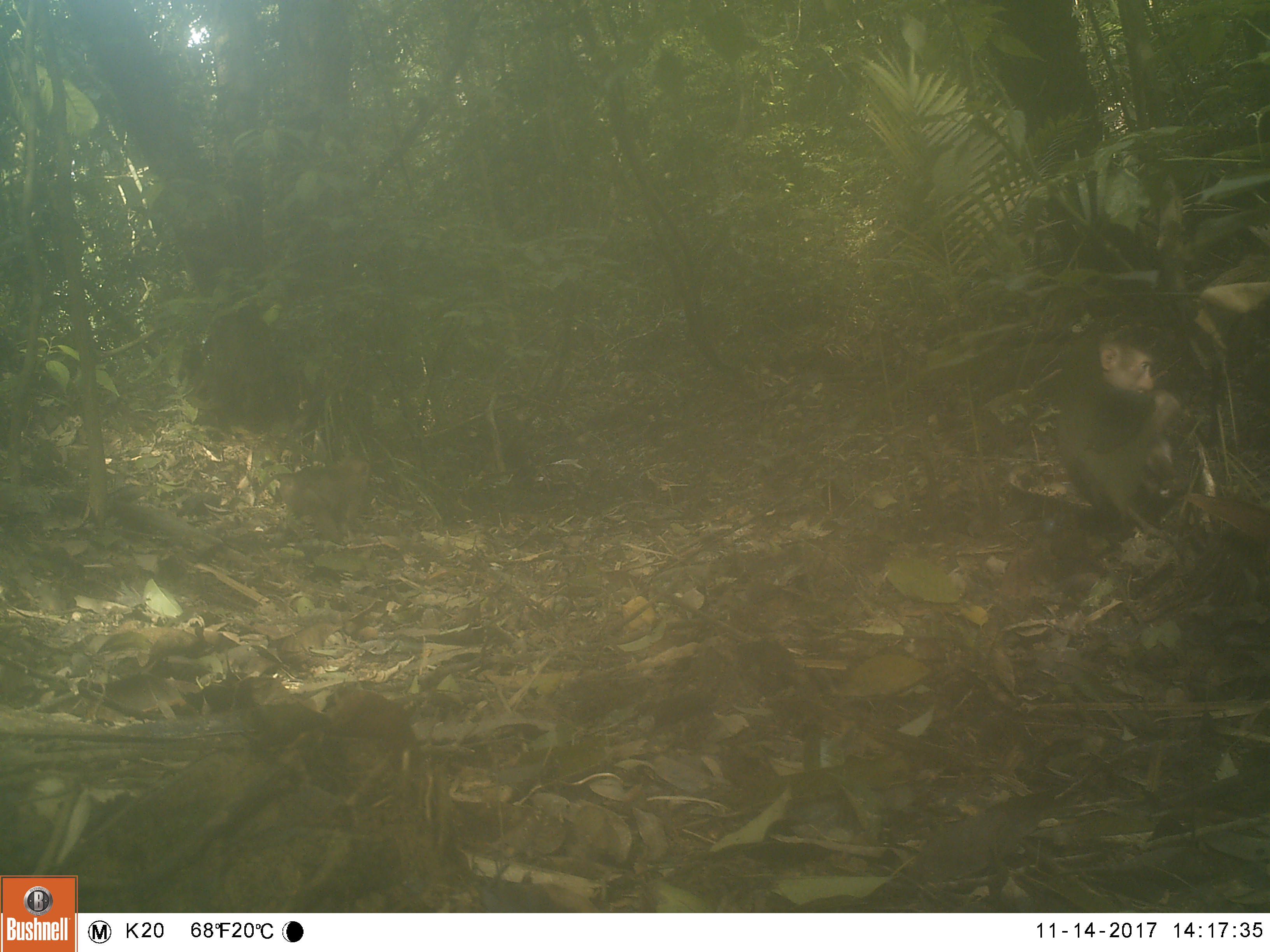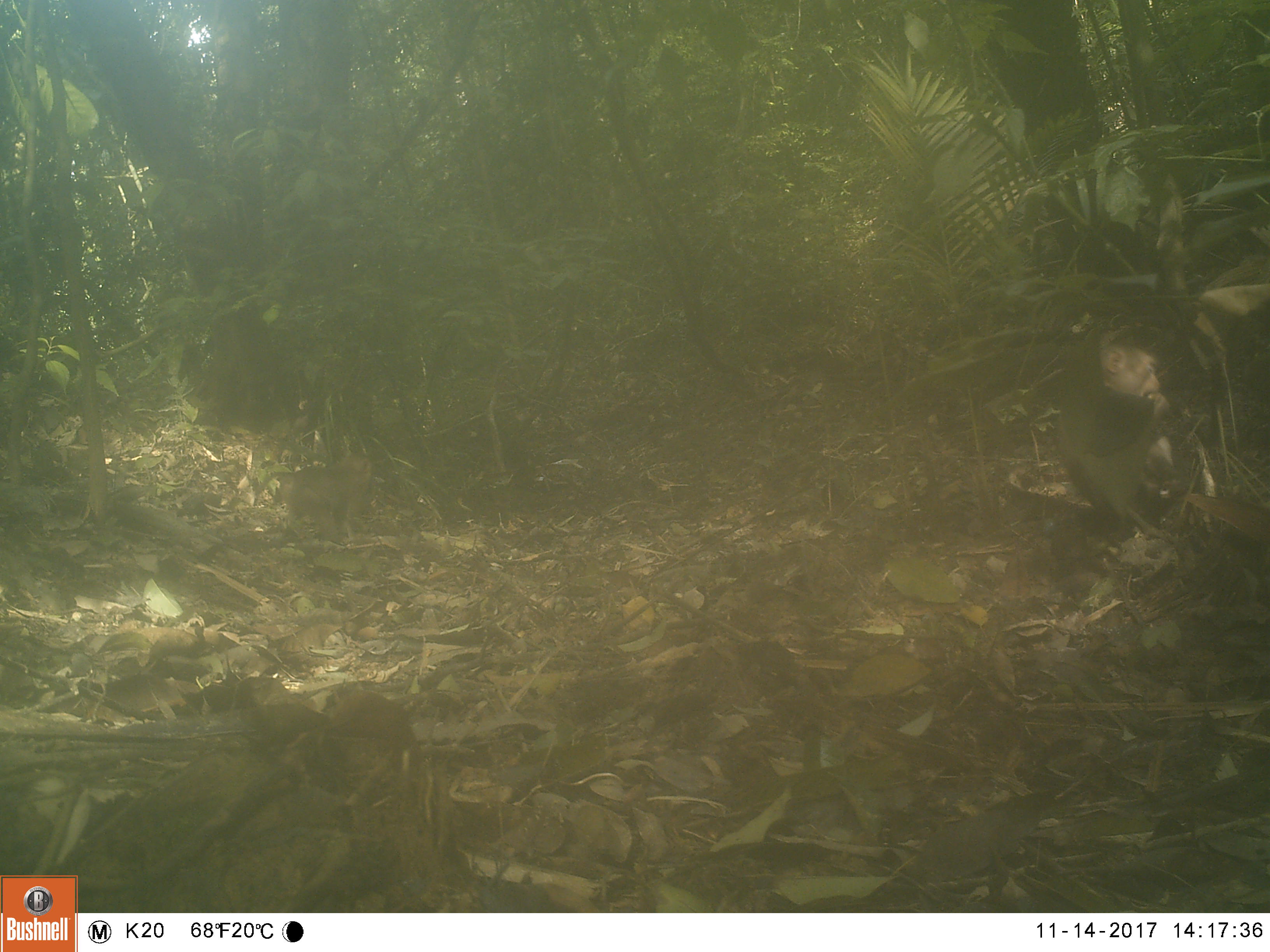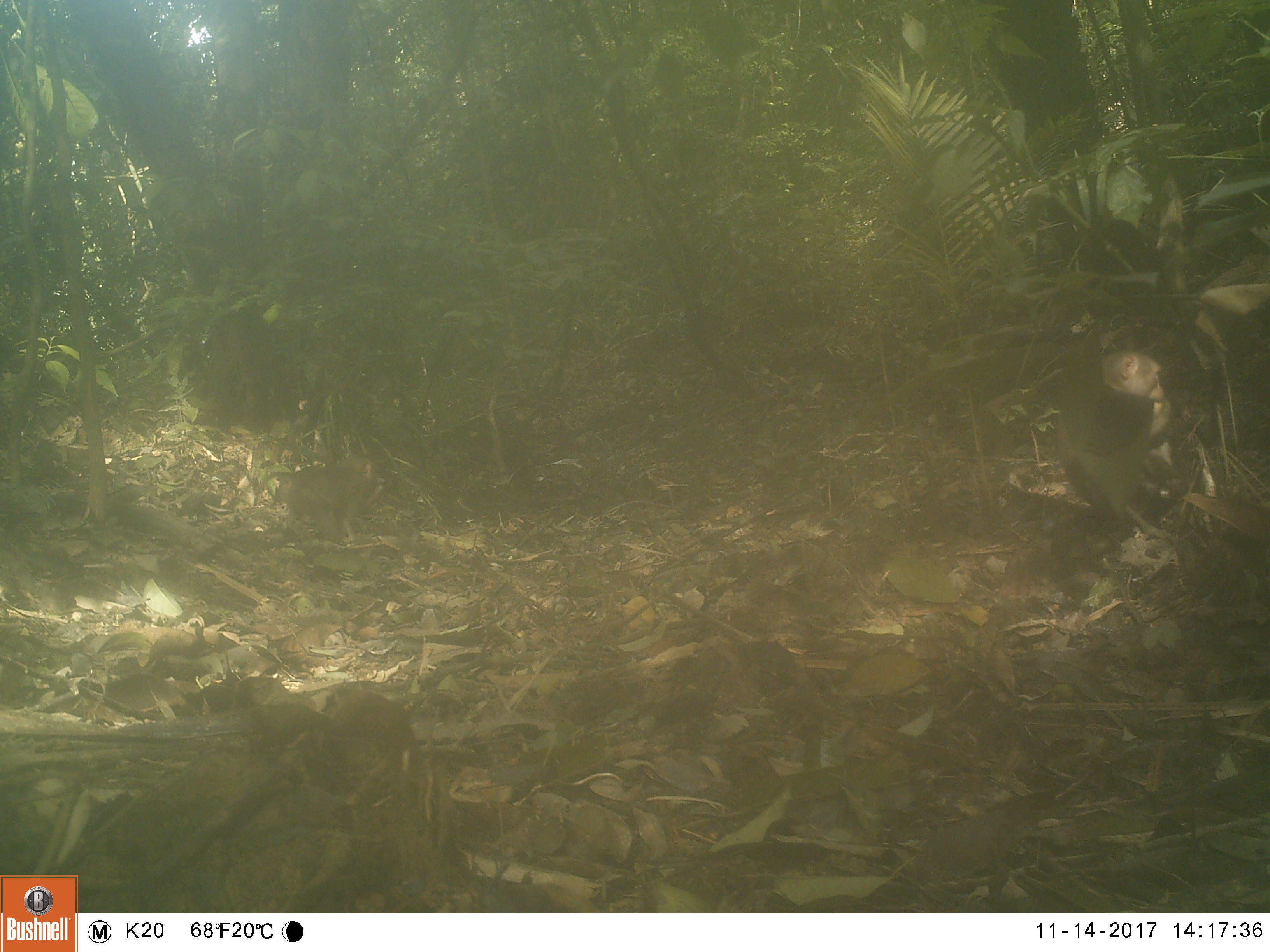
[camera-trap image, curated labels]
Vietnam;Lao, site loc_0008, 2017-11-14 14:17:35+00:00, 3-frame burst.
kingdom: Animalia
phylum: Chordata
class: Mammalia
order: Primates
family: Cercopithecidae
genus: Macaca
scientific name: Macaca nemestrina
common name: pig-tailed macaque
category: pig tailed macaque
Pig tailed macaque (pig-tailed macaque) (Macaca nemestrina). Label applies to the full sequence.